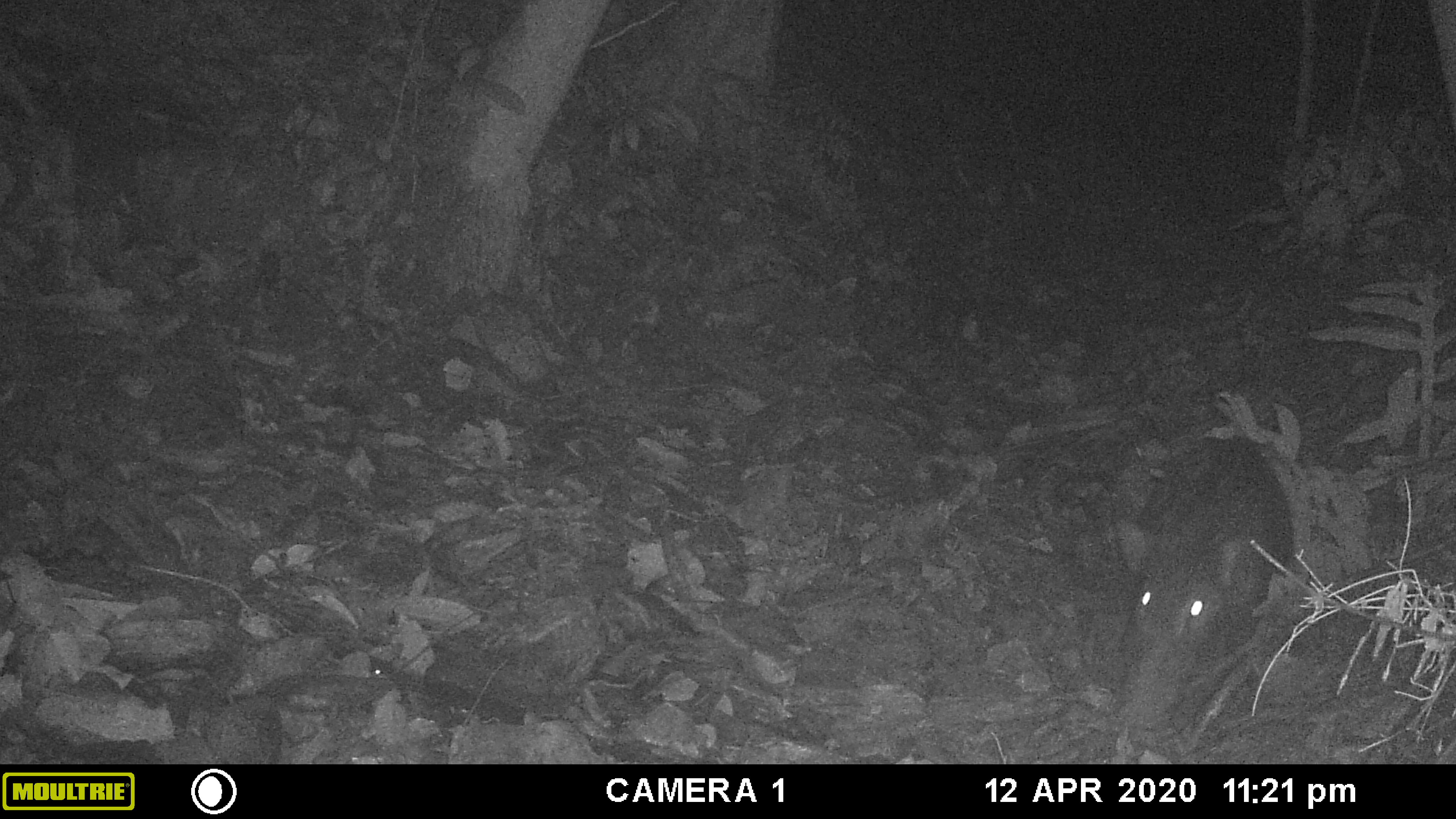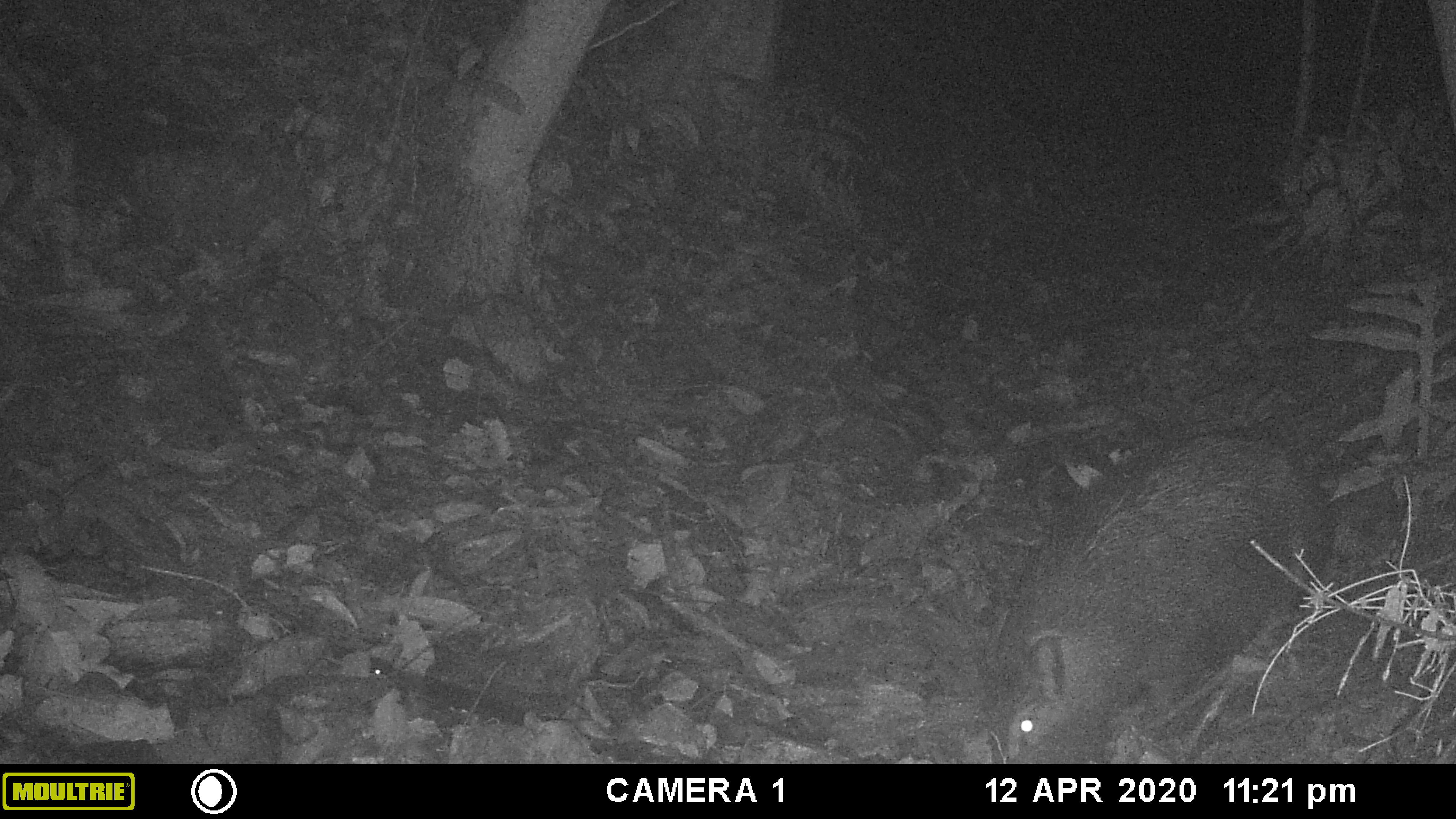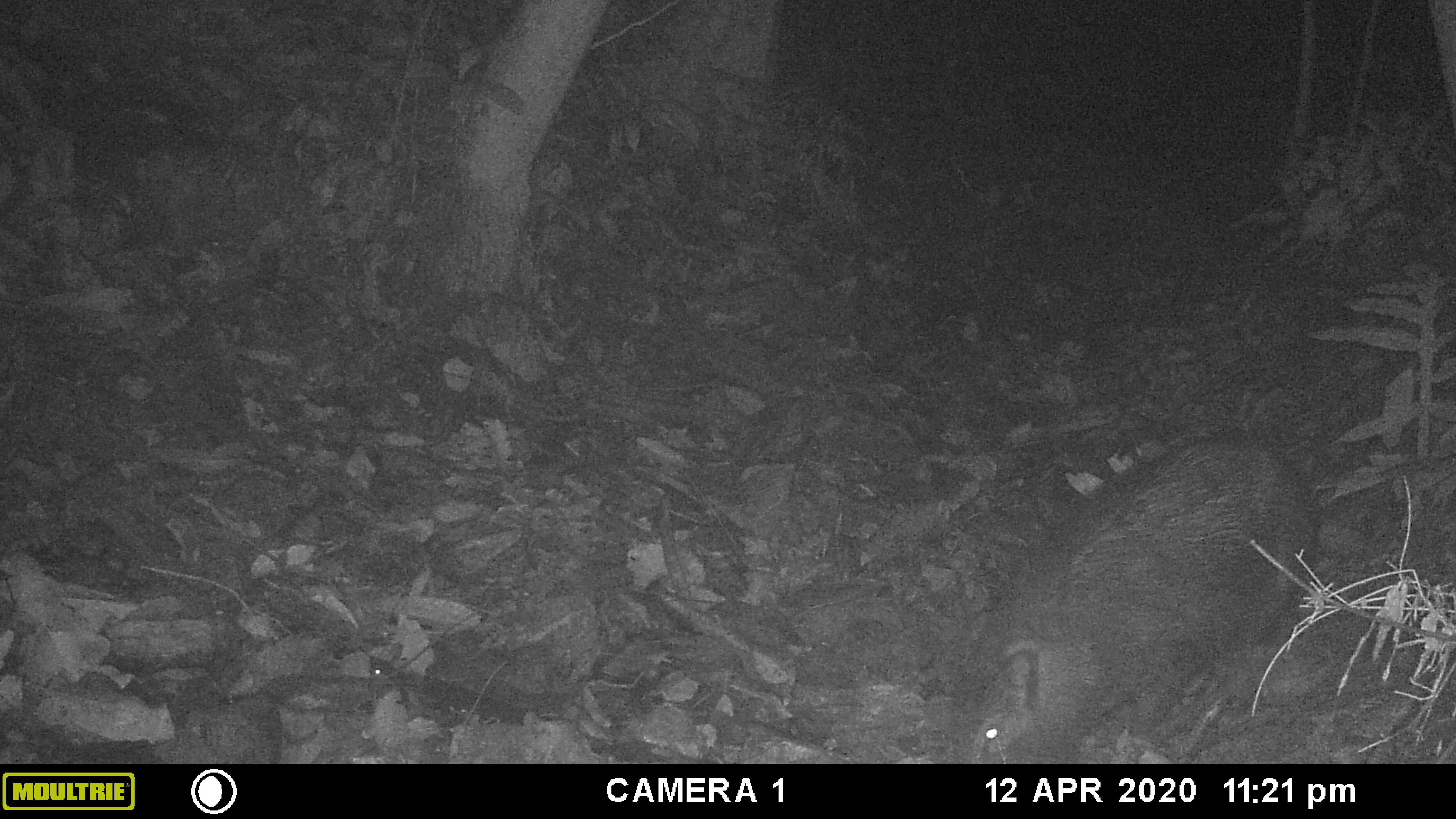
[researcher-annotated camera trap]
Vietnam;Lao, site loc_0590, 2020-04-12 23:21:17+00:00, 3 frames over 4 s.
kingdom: Animalia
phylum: Chordata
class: Mammalia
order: Artiodactyla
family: Suidae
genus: Sus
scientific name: Sus scrofa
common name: eurasian wild pig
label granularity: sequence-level